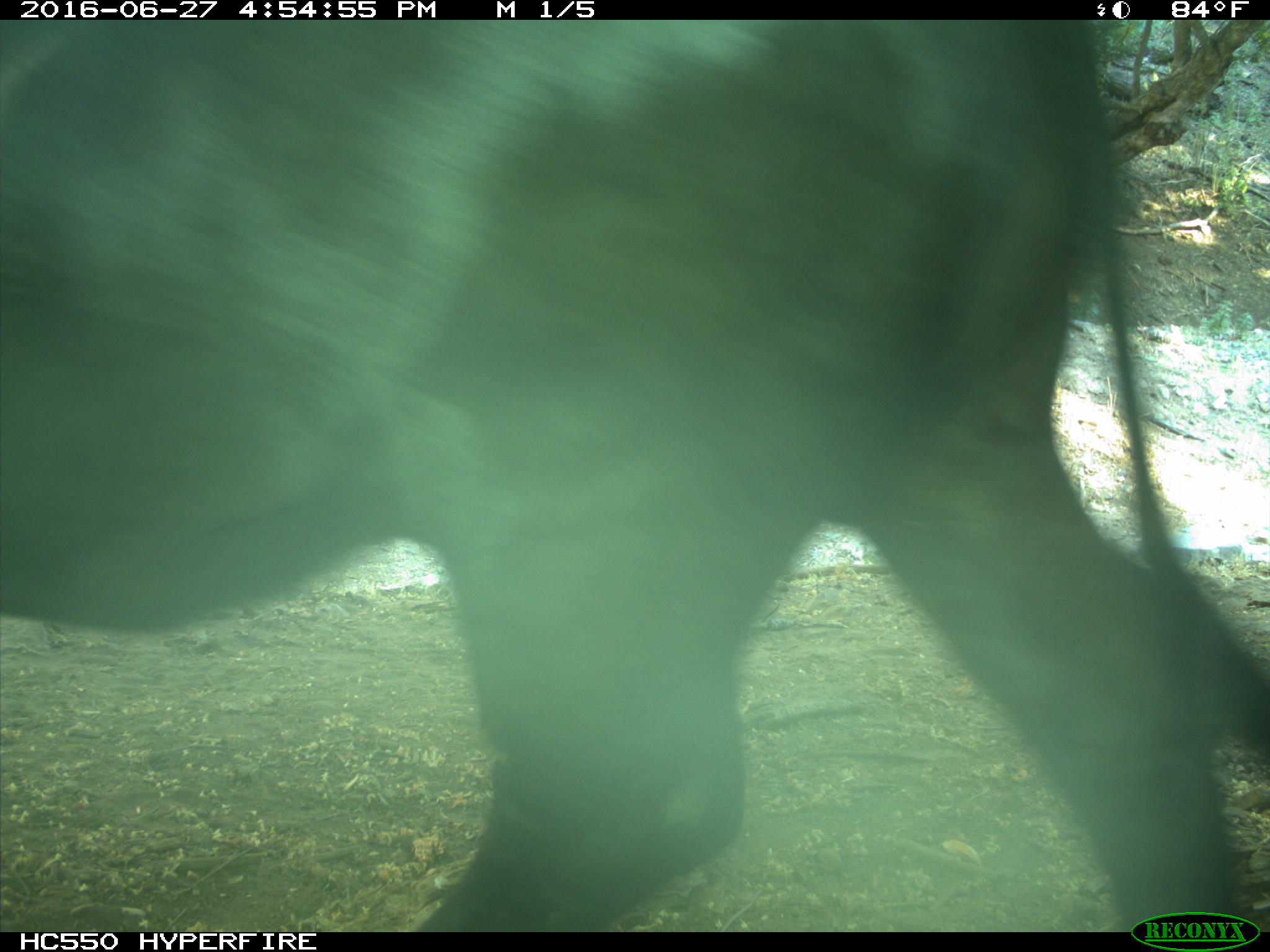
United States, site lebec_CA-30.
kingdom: Animalia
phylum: Chordata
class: Mammalia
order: Artiodactyla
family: Bovidae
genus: Bos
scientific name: Bos taurus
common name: domestic cow